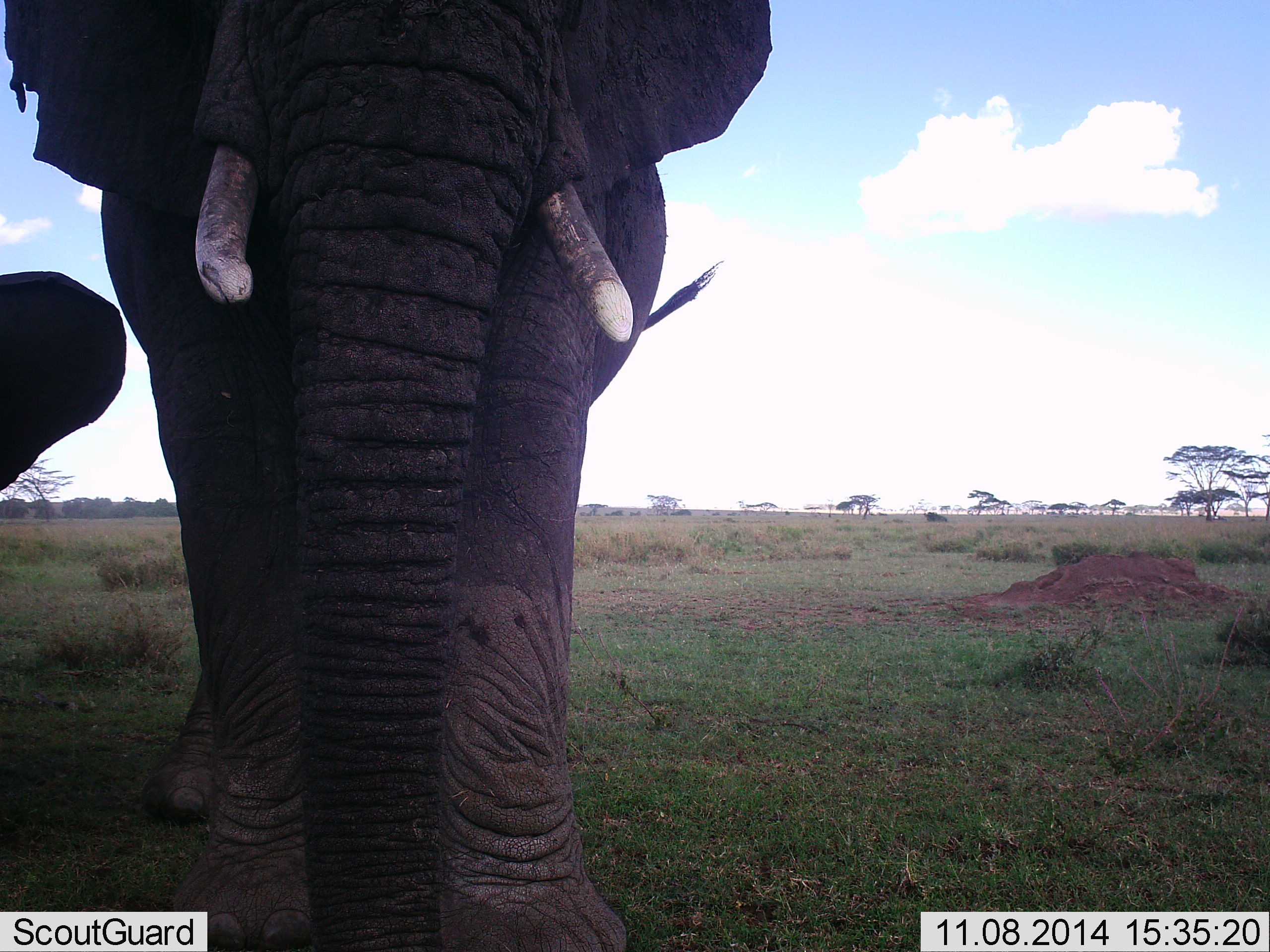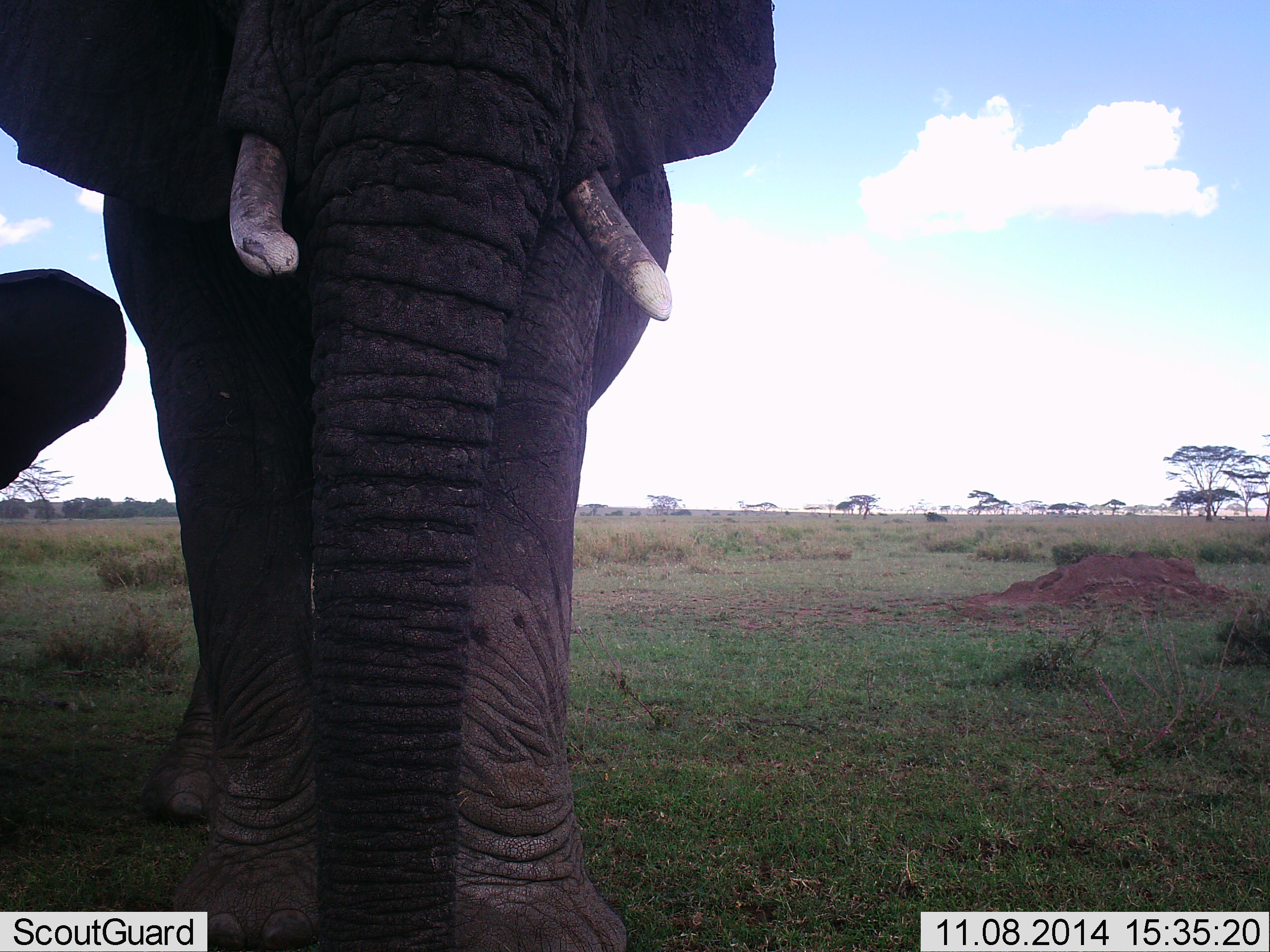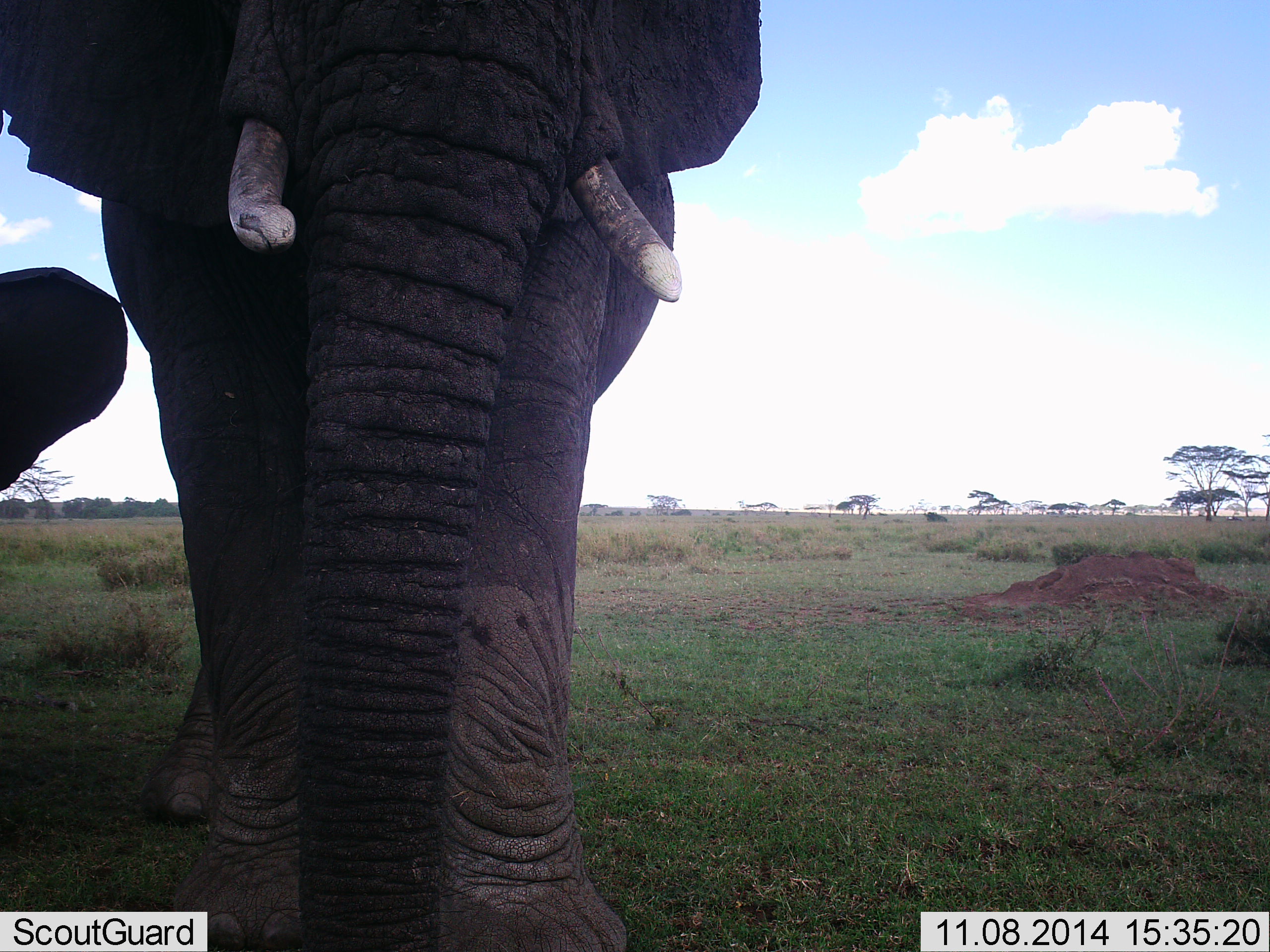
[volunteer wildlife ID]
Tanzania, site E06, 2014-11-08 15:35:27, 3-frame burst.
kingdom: Animalia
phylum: Chordata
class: Mammalia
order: Proboscidea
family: Elephantidae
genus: Loxodonta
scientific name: Loxodonta africana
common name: african bush elephant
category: elephant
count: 2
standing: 80%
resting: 10%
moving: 10%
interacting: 20%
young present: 60%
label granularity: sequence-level